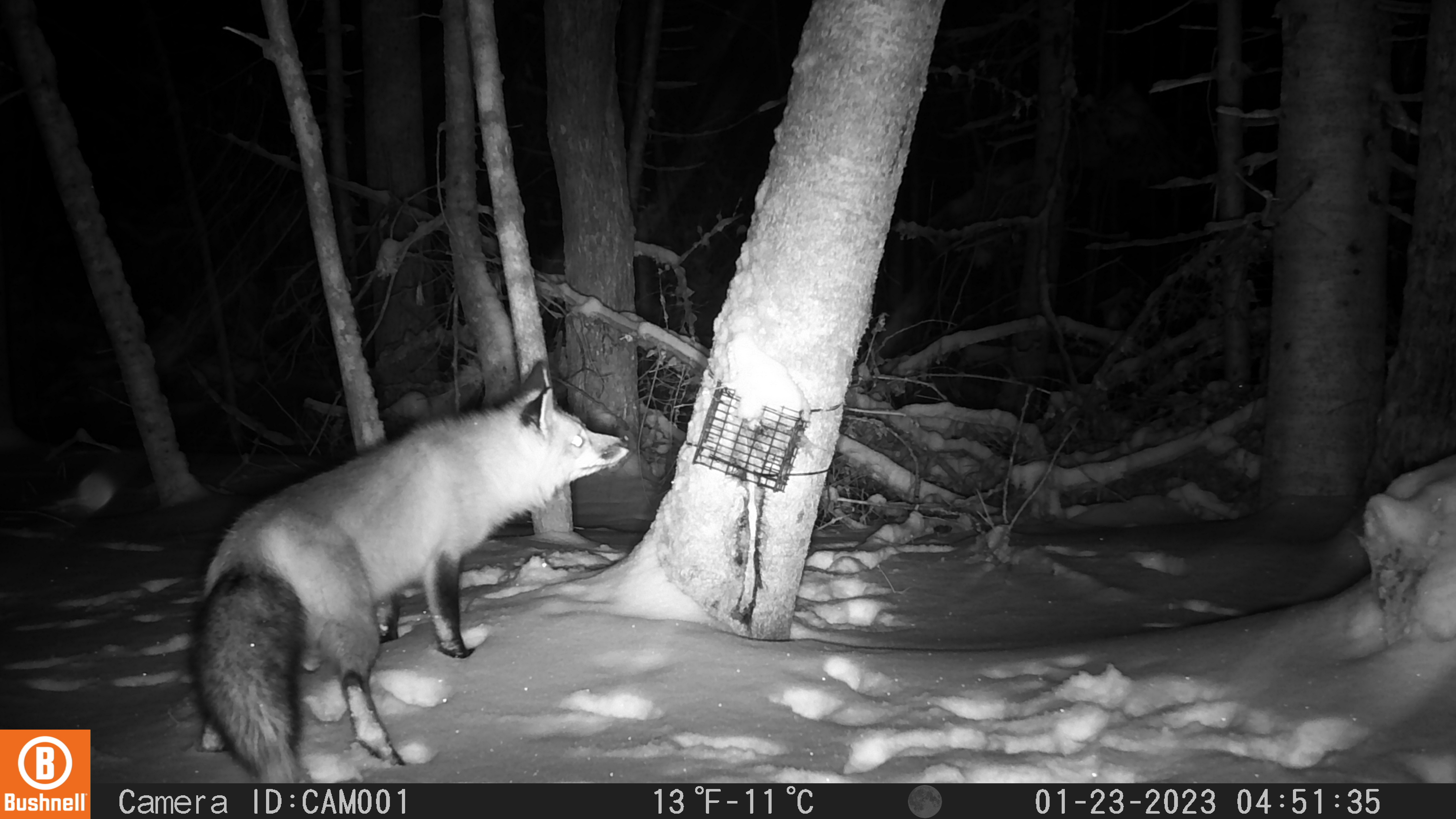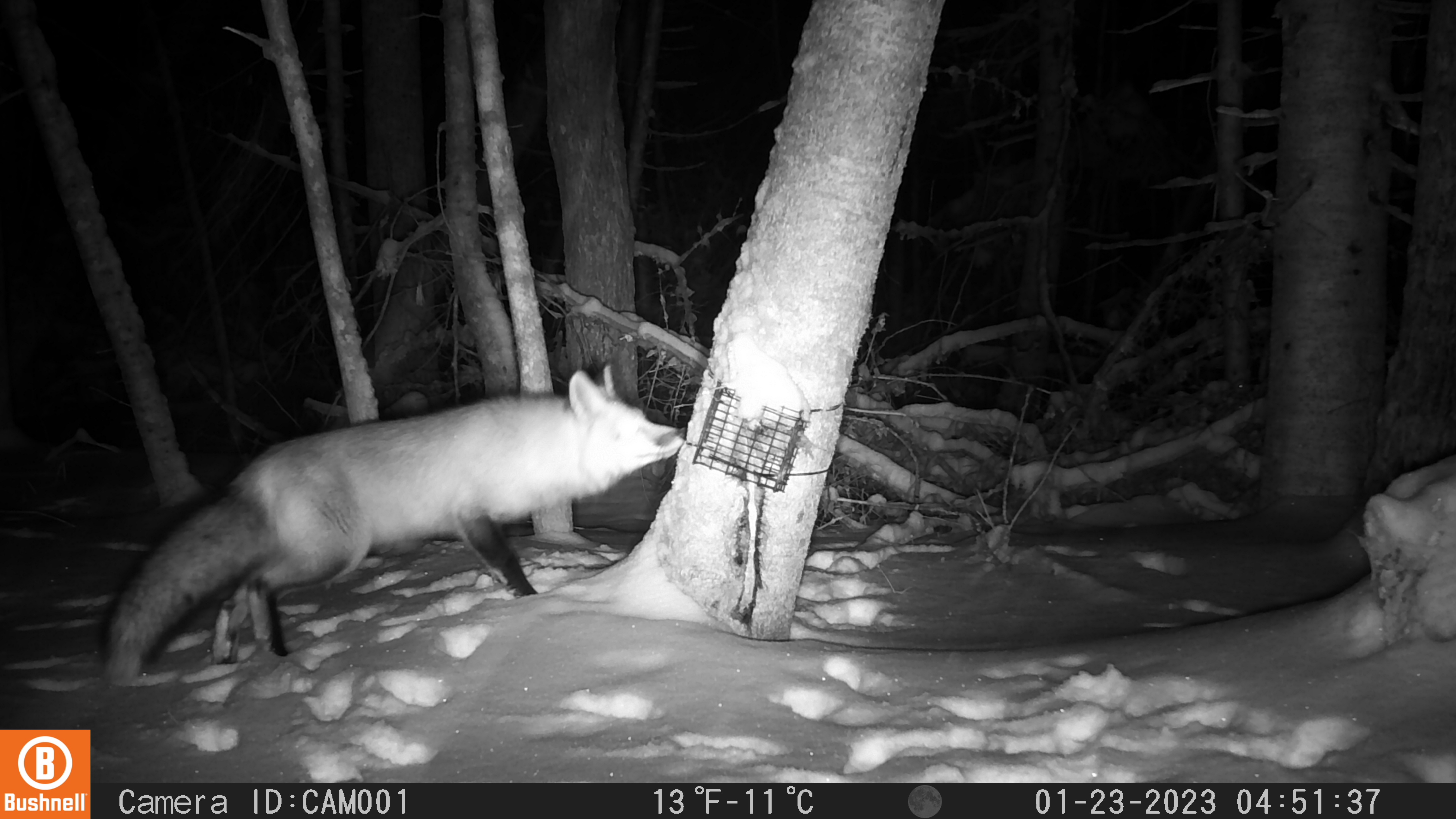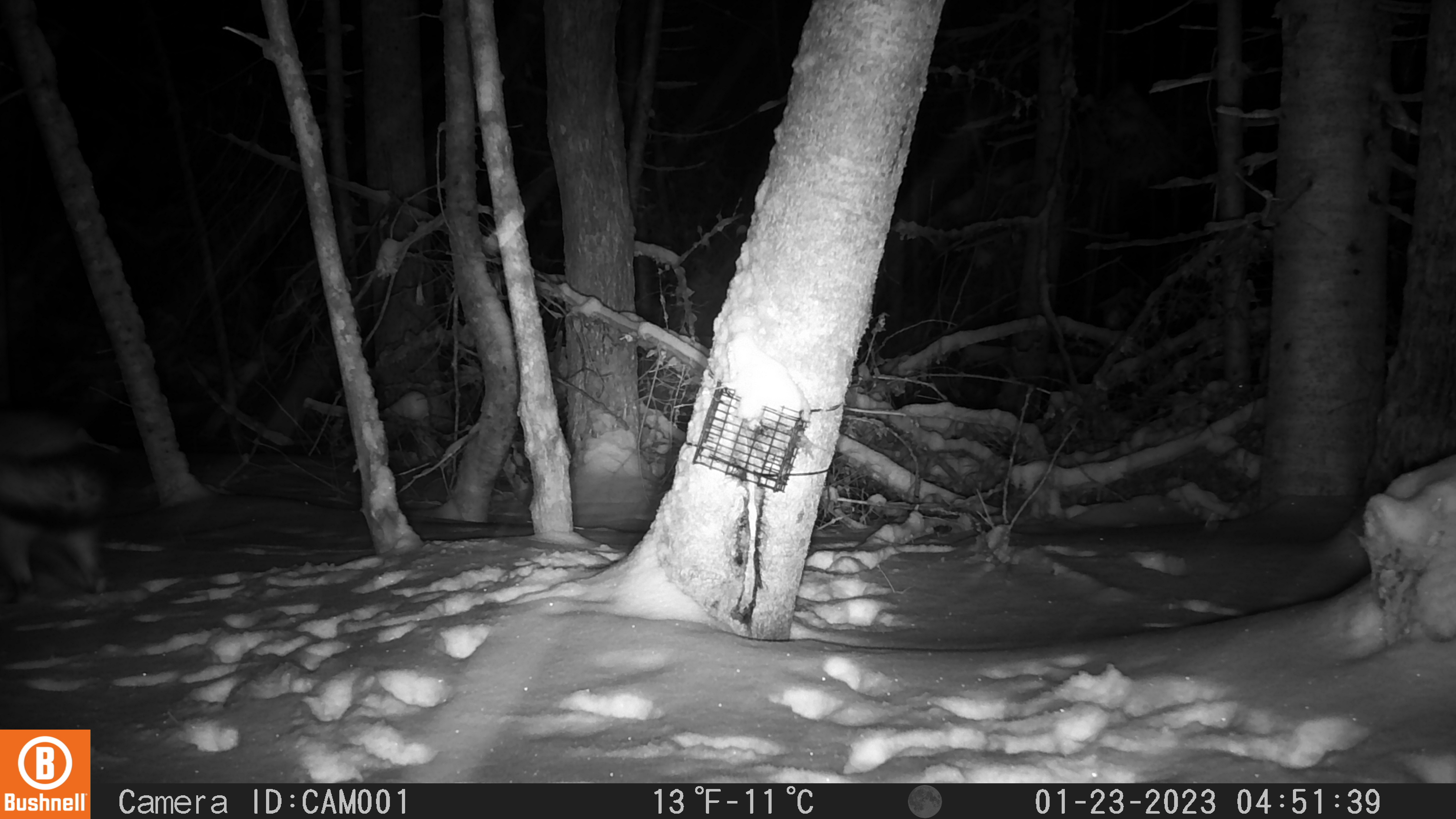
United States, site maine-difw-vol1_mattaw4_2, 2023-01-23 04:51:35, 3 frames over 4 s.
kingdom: Animalia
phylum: Chordata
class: Mammalia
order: Carnivora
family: Canidae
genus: Vulpes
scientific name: Vulpes vulpes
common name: red fox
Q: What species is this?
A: Red fox (Vulpes vulpes).